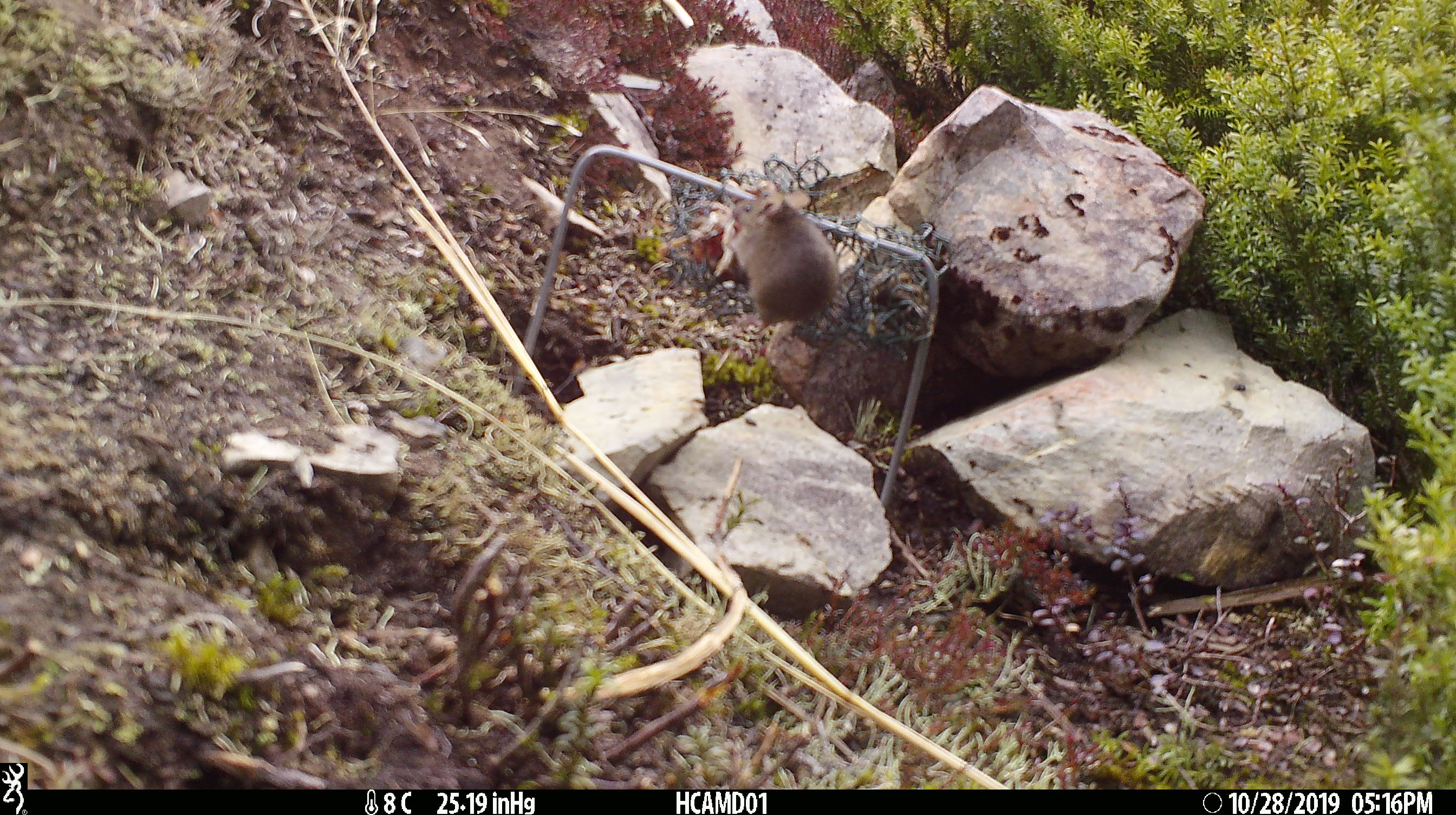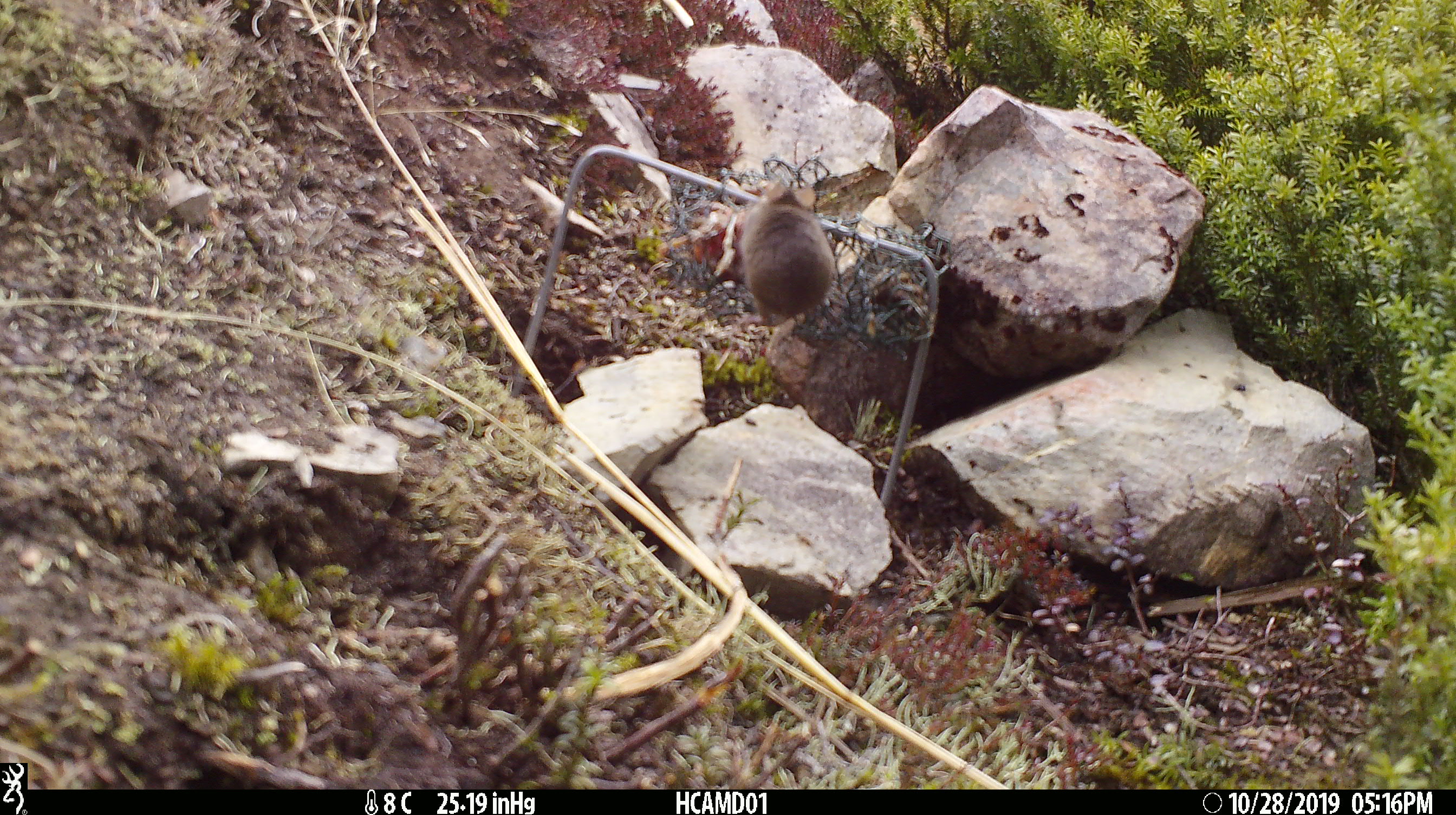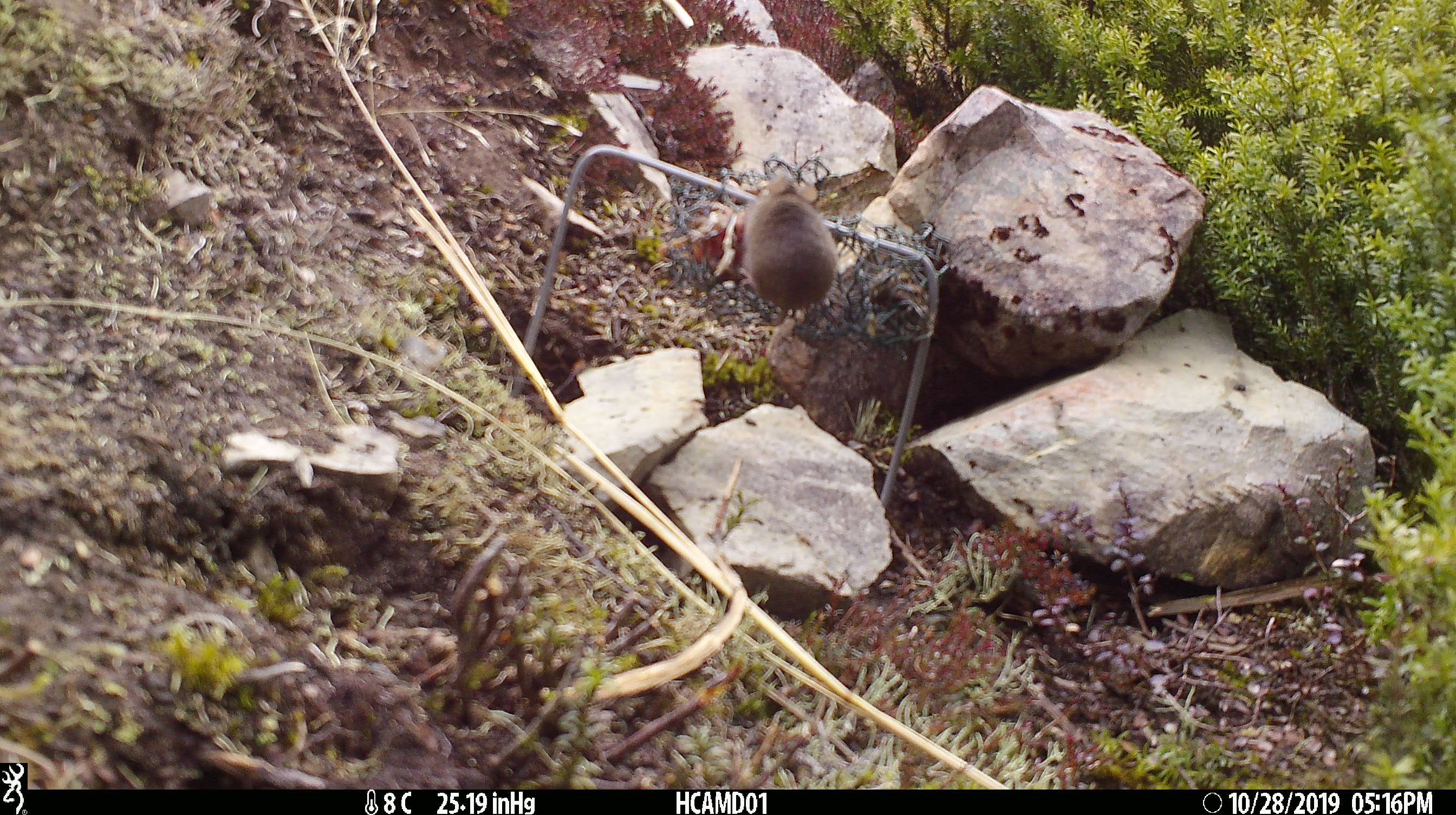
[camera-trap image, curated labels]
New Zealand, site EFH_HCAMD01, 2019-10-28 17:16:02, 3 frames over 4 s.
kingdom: Animalia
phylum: Chordata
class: Mammalia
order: Rodentia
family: Muridae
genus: Mus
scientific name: Mus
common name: mouse